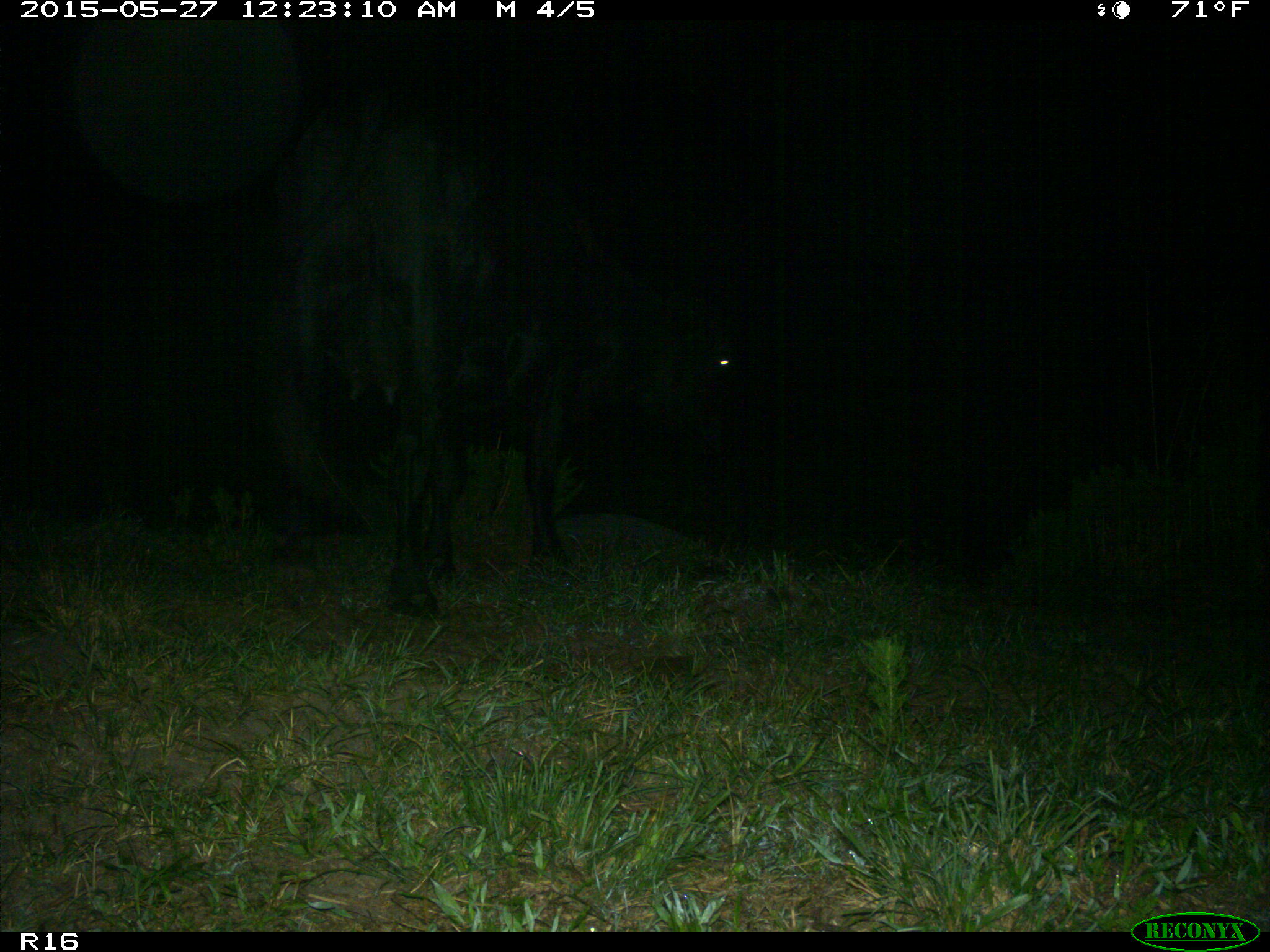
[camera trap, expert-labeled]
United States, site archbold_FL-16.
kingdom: Animalia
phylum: Chordata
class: Mammalia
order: Artiodactyla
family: Bovidae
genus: Bos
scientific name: Bos taurus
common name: domestic cow